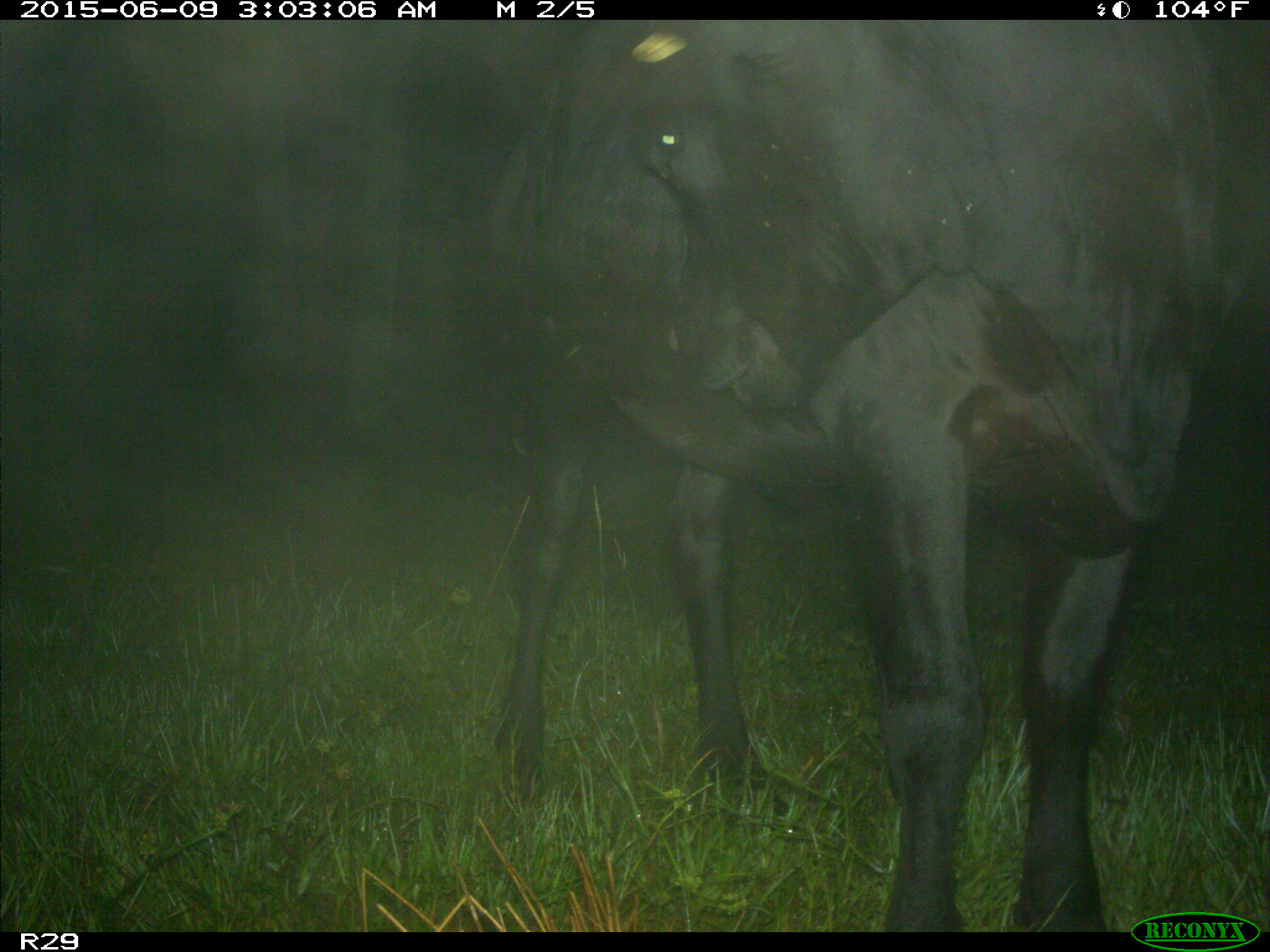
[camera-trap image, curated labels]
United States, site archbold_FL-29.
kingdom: Animalia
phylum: Chordata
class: Mammalia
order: Artiodactyla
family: Bovidae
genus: Bos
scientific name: Bos taurus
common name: domestic cow